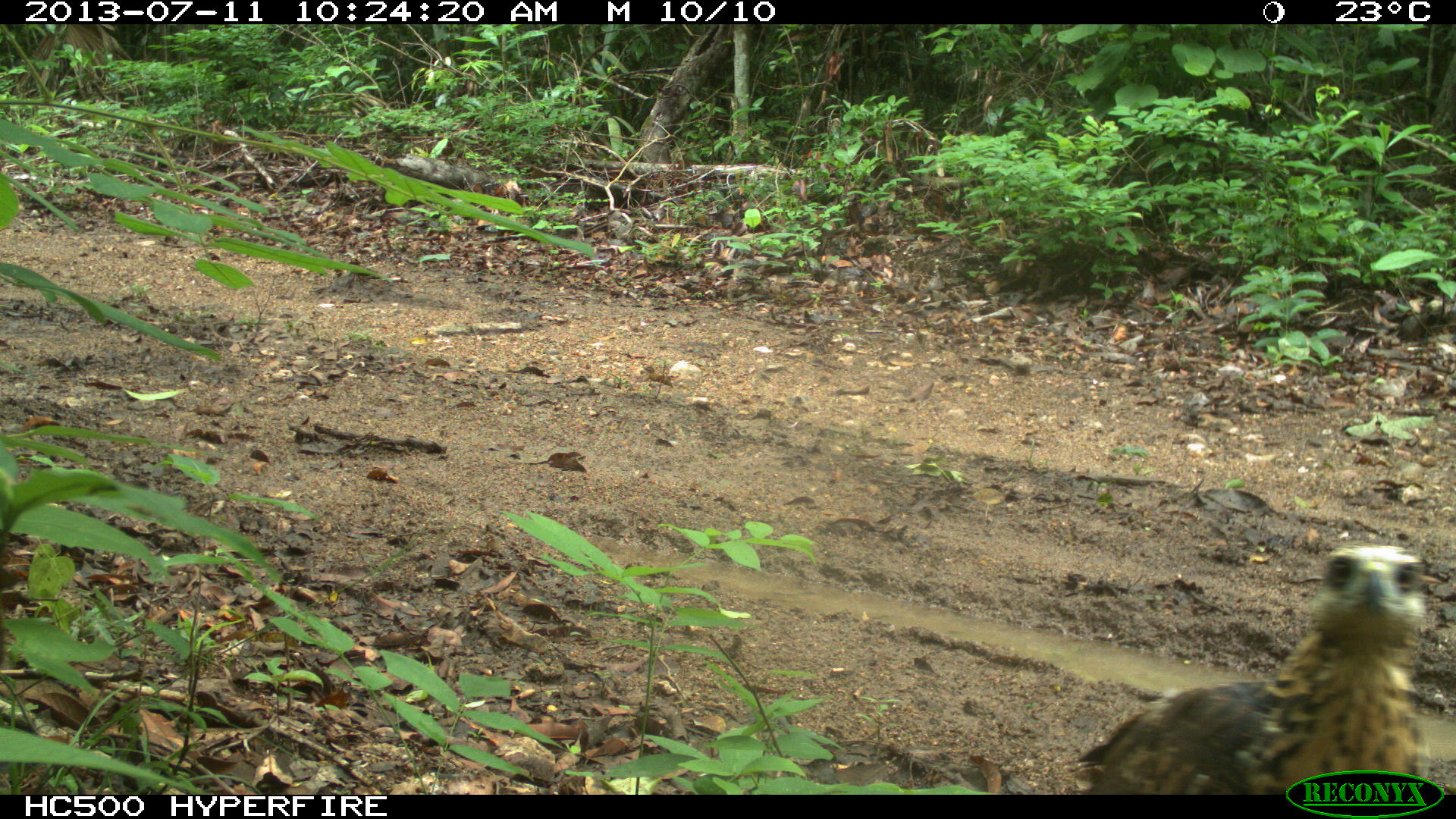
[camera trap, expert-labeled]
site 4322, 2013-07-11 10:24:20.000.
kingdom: Animalia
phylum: Chordata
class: Aves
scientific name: Aves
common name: birds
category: unknown raptor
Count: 1.